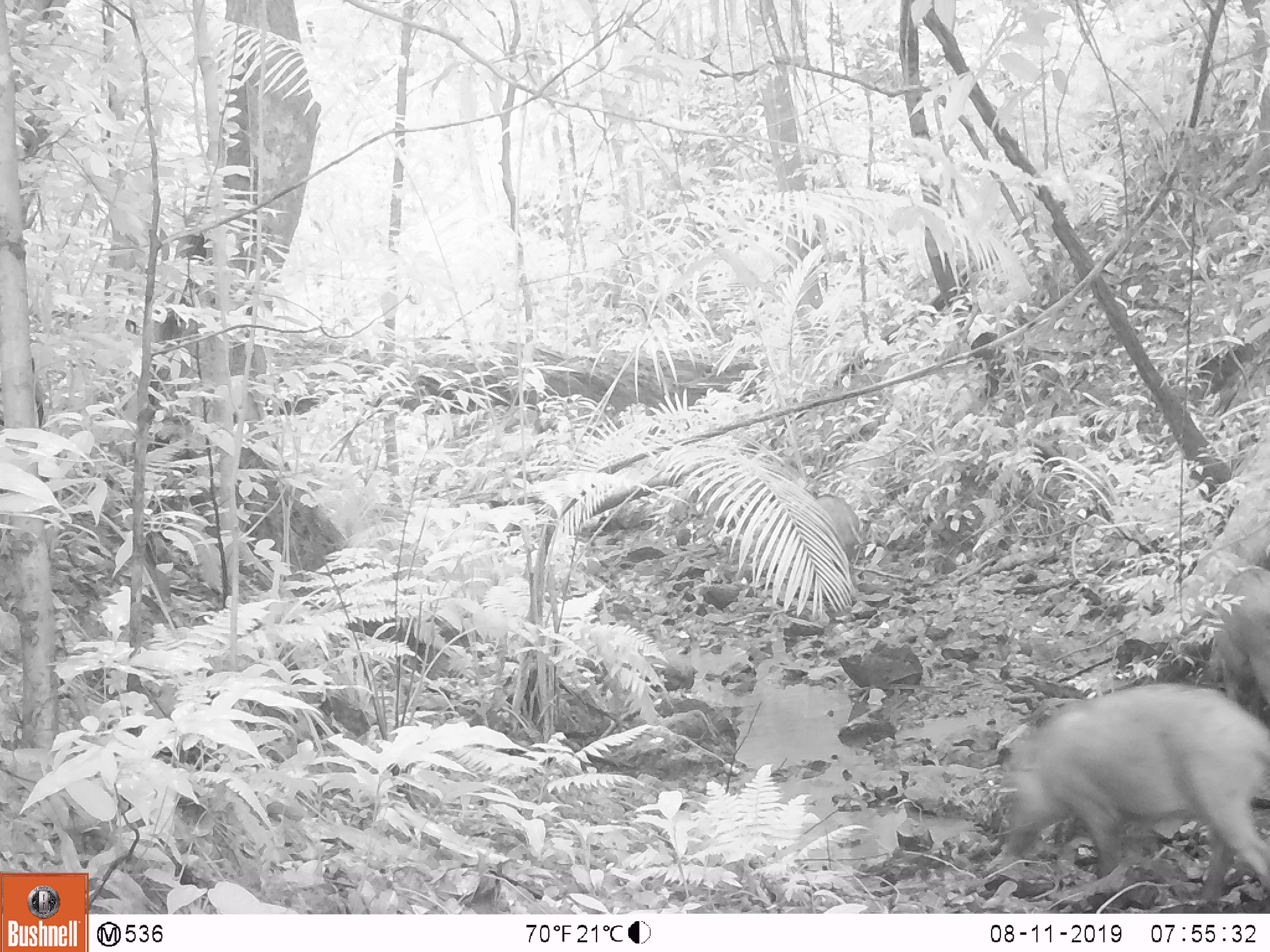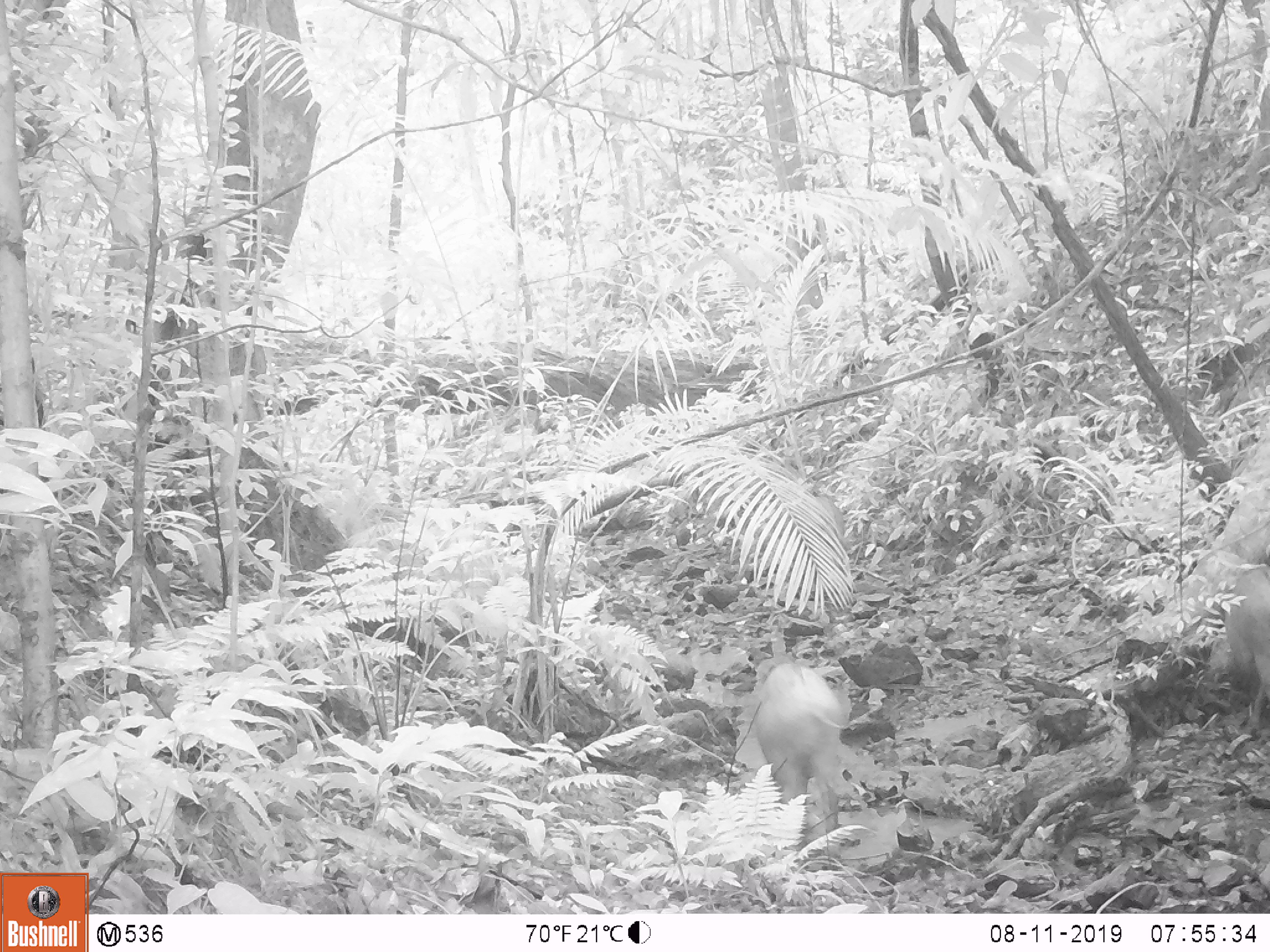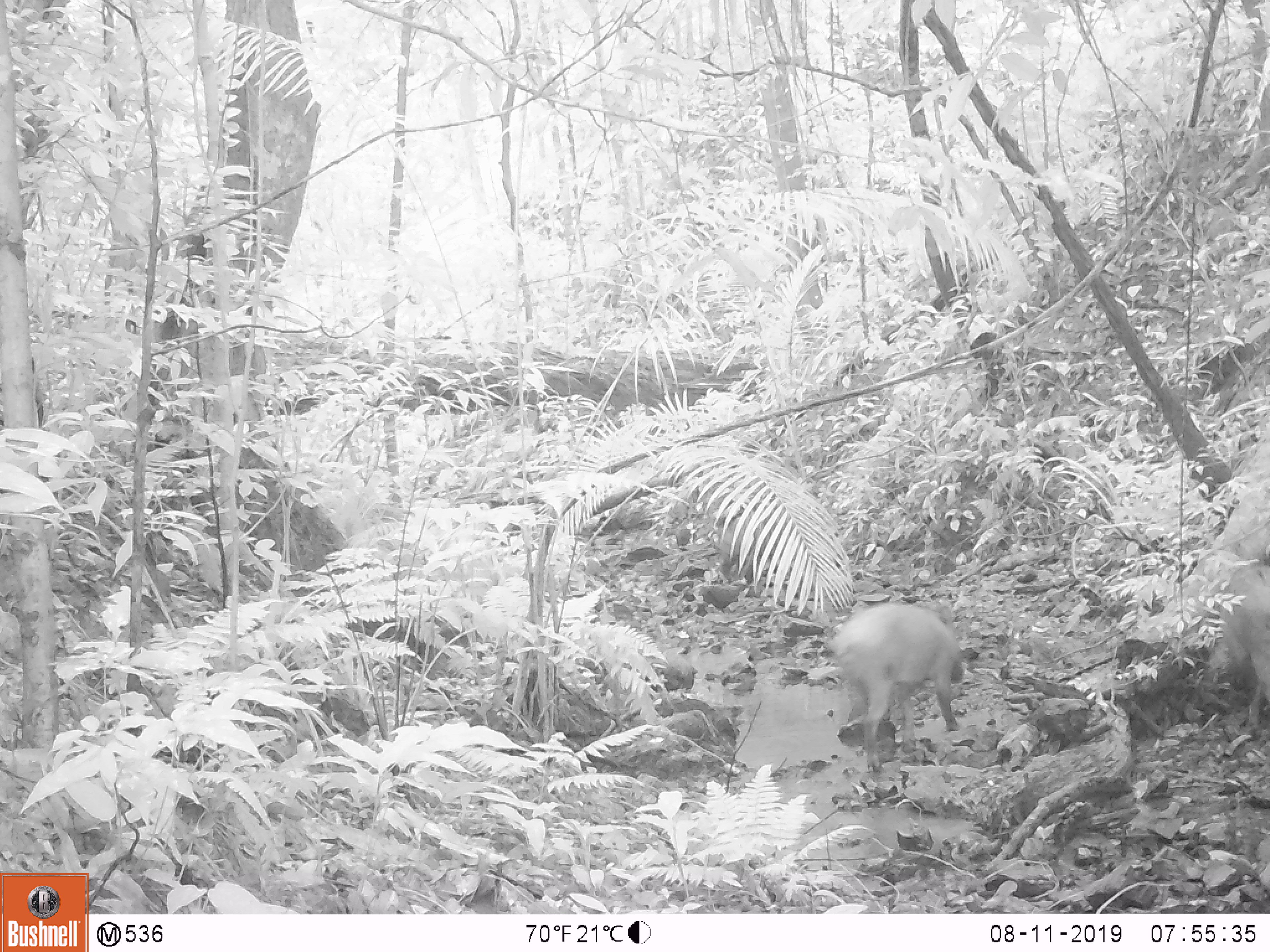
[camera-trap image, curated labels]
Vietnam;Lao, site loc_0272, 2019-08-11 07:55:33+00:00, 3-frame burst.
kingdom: Animalia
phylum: Chordata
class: Mammalia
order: Artiodactyla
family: Suidae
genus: Sus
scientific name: Sus scrofa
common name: eurasian wild pig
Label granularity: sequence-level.